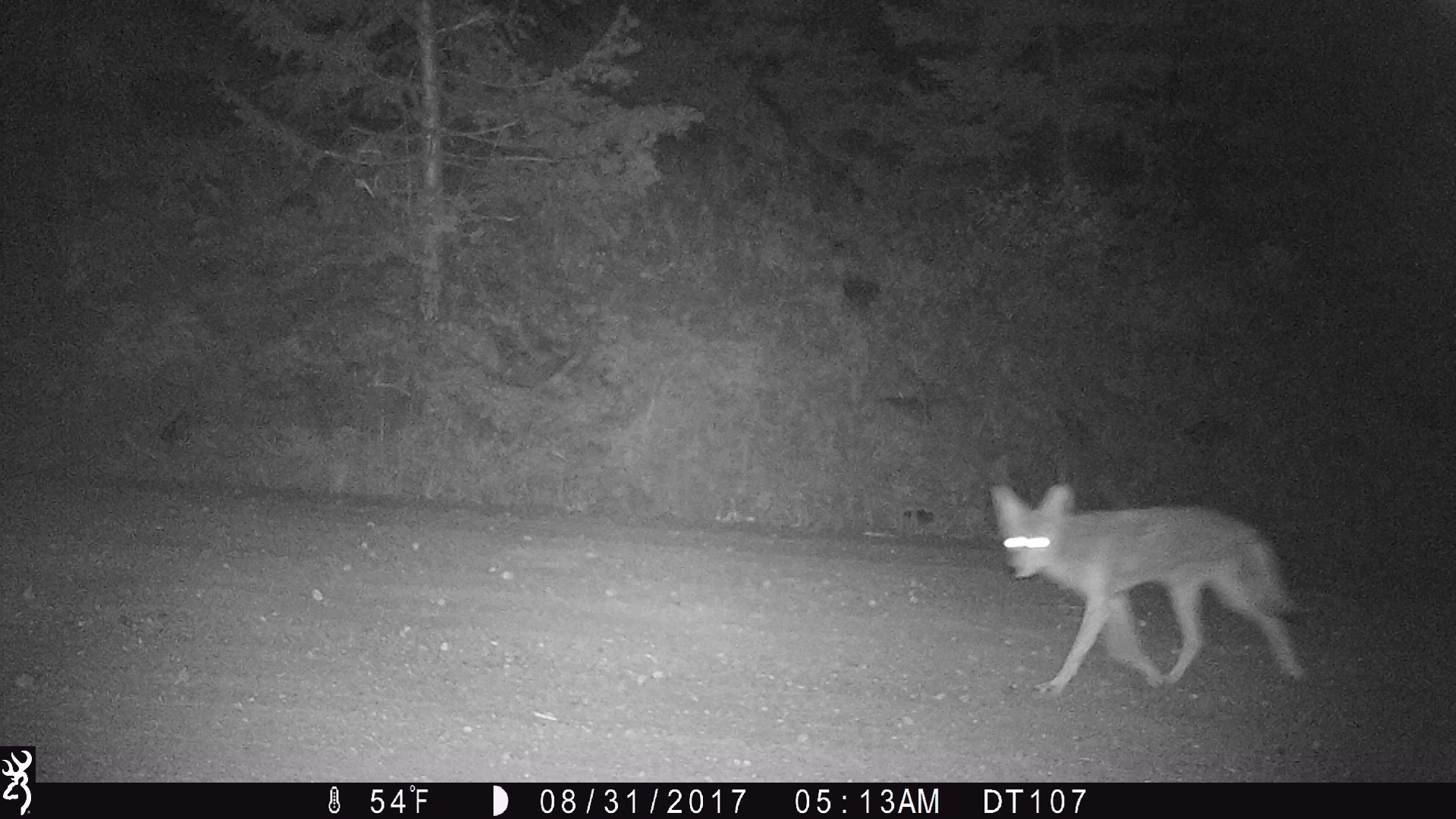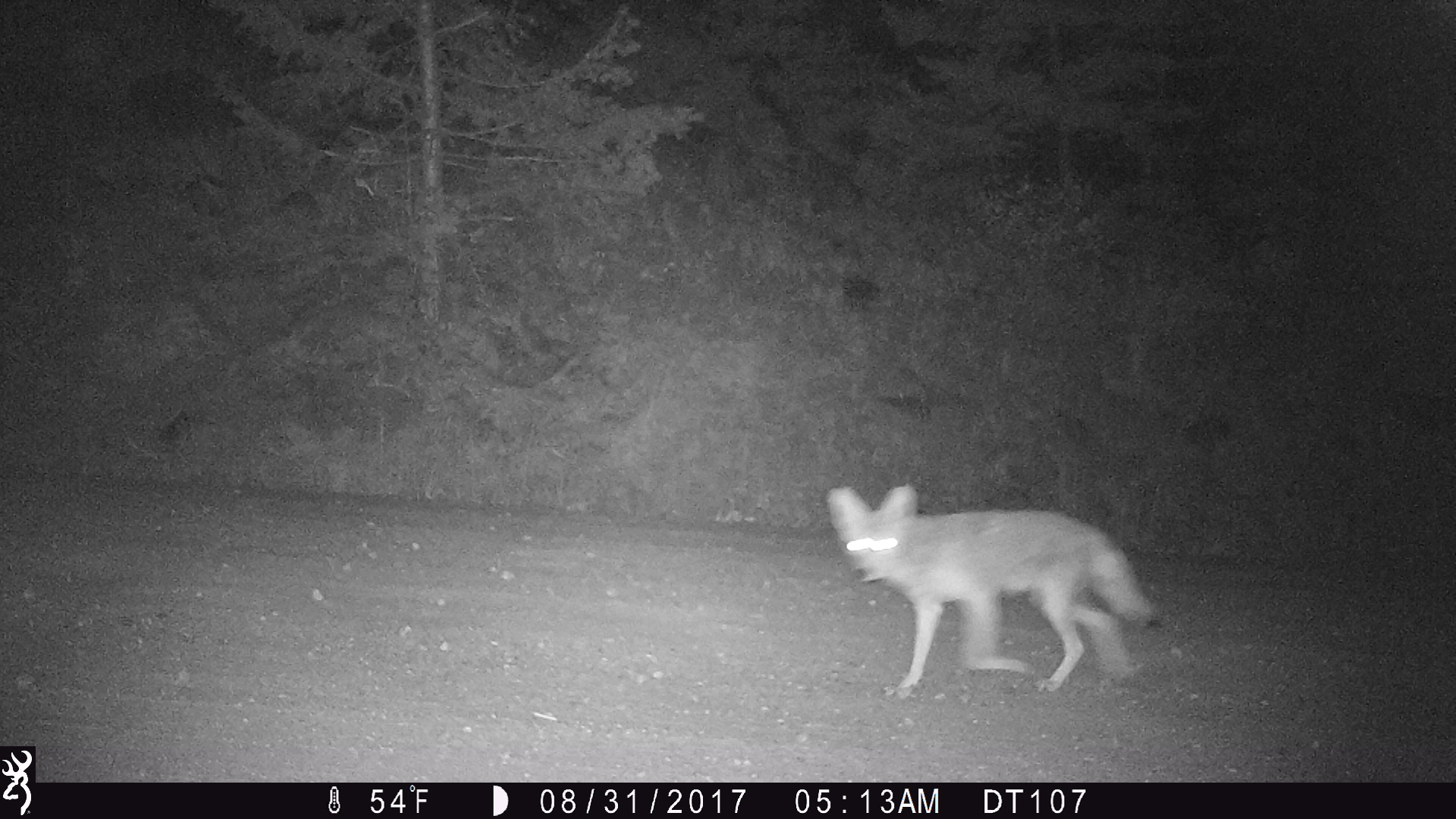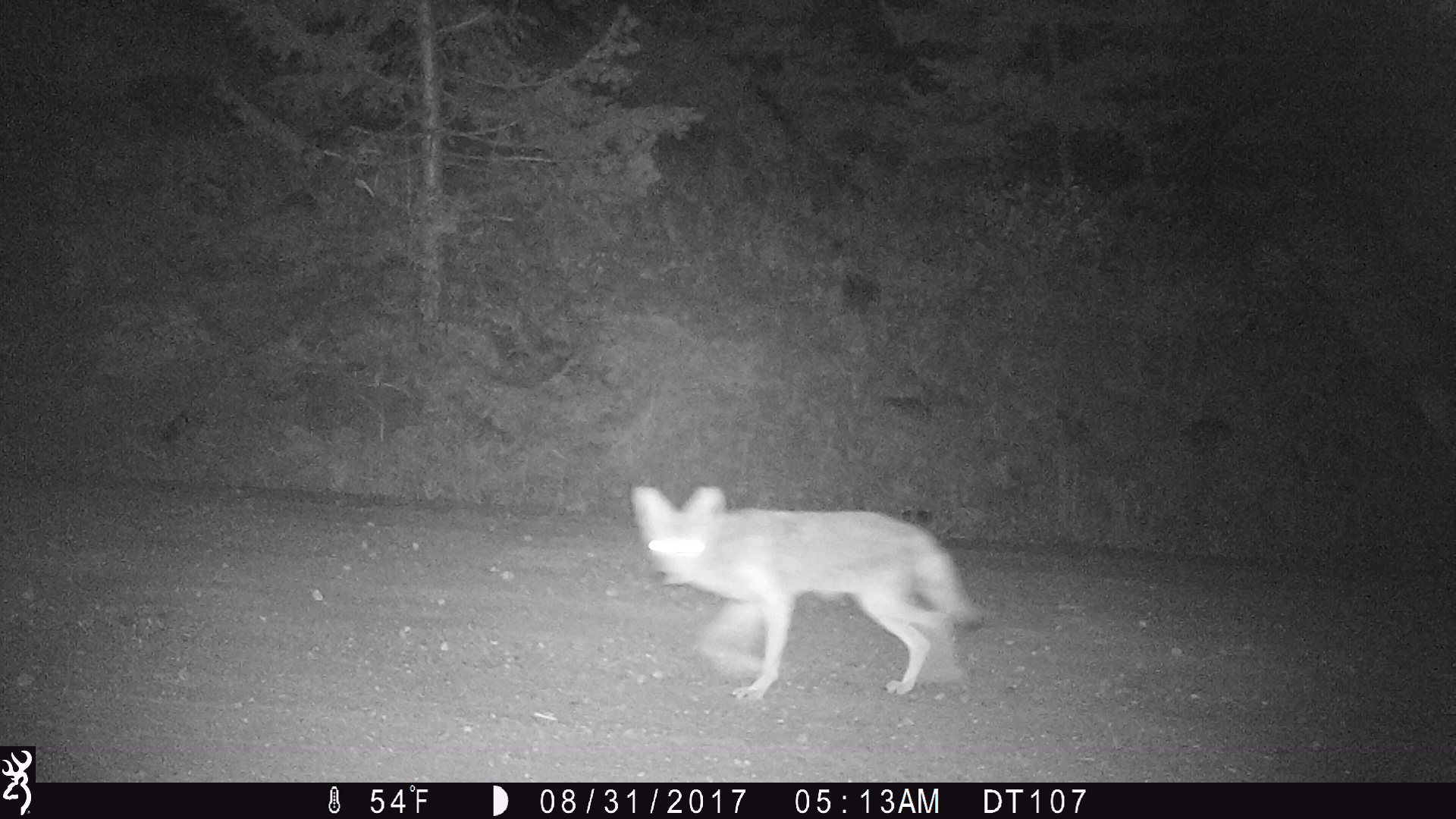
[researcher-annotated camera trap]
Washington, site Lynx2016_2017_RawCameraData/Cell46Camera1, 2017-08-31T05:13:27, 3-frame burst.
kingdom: Animalia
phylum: Chordata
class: Mammalia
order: Carnivora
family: Canidae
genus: Canis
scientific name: Canis latrans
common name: coyote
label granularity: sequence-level